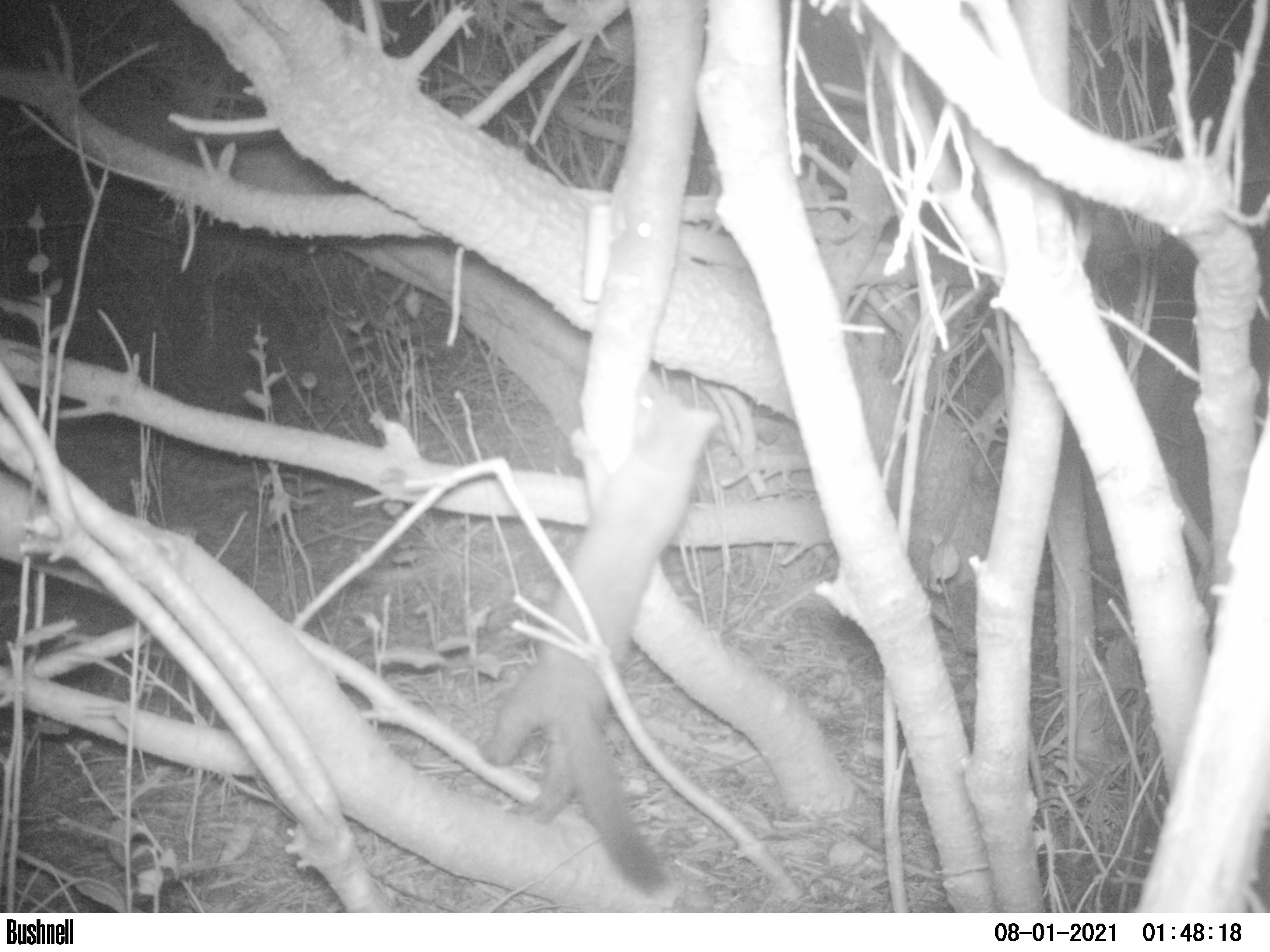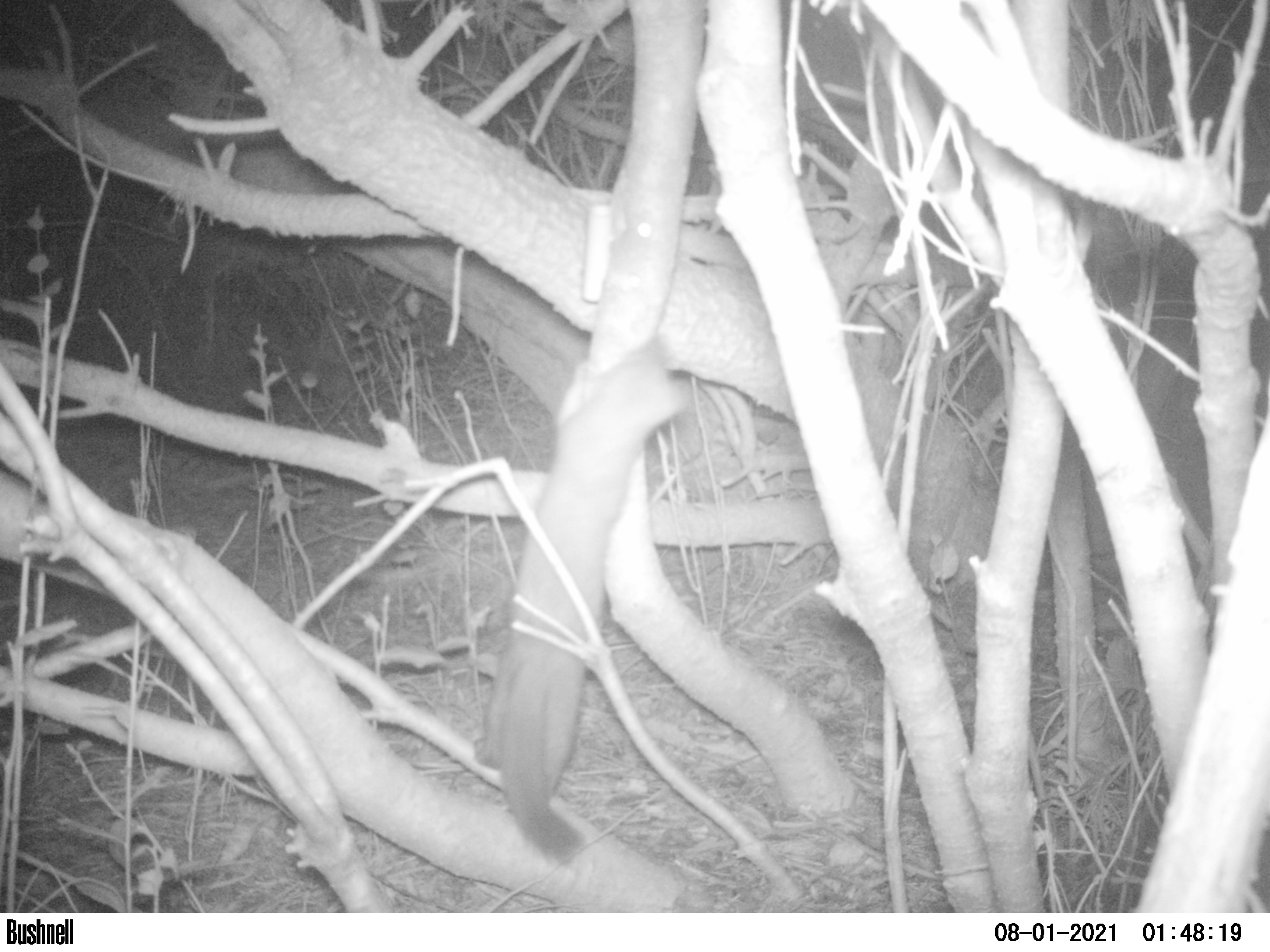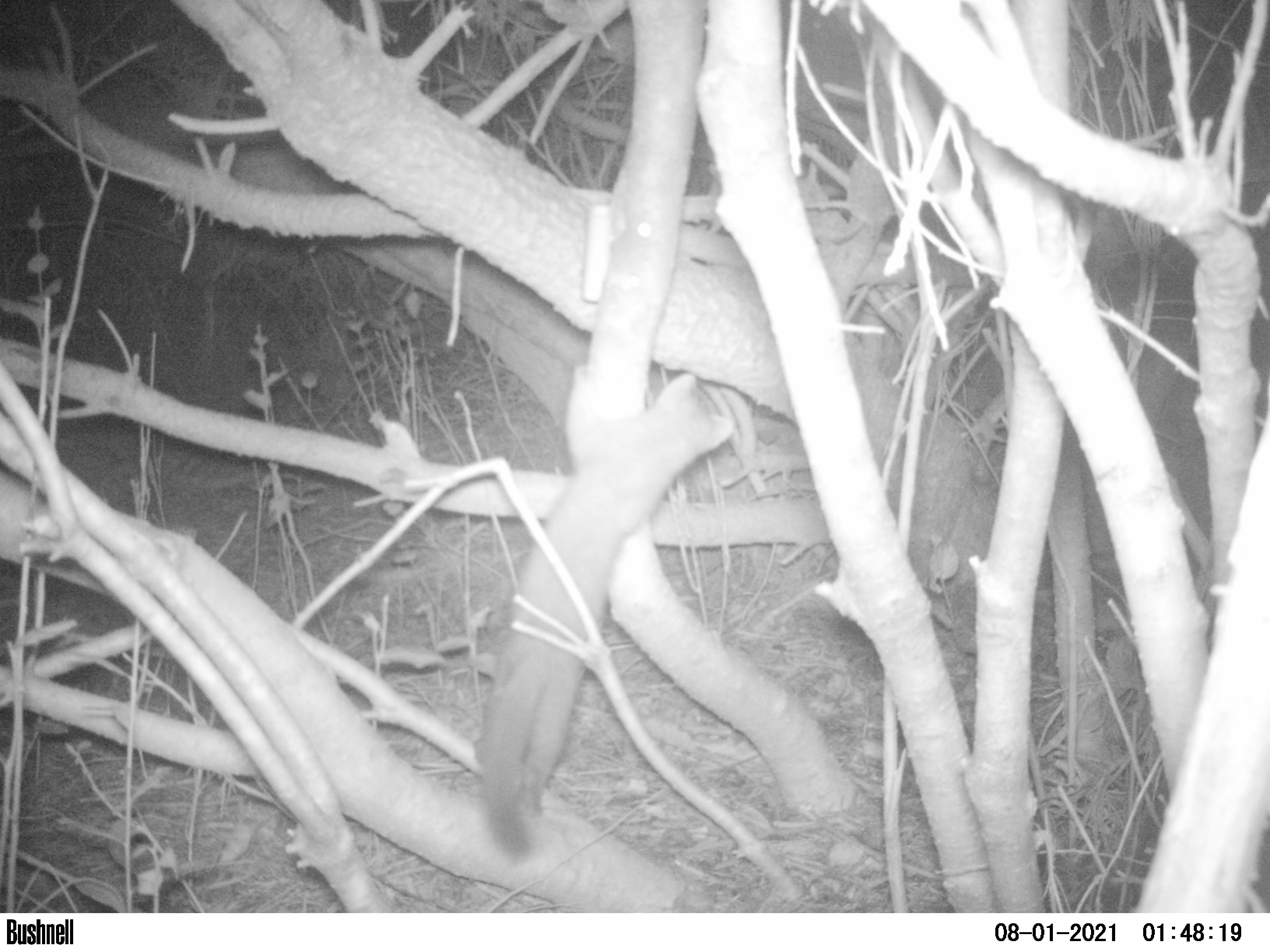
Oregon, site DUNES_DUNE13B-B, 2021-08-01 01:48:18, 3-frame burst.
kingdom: Animalia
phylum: Chordata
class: Mammalia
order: Carnivora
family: Mustelidae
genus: Martes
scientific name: Martes americana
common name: marten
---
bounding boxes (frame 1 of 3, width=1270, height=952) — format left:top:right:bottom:
marten: 462:364:723:897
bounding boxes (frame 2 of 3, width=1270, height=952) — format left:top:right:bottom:
marten: 456:334:695:870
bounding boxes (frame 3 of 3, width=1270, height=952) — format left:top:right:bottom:
marten: 456:357:739:864